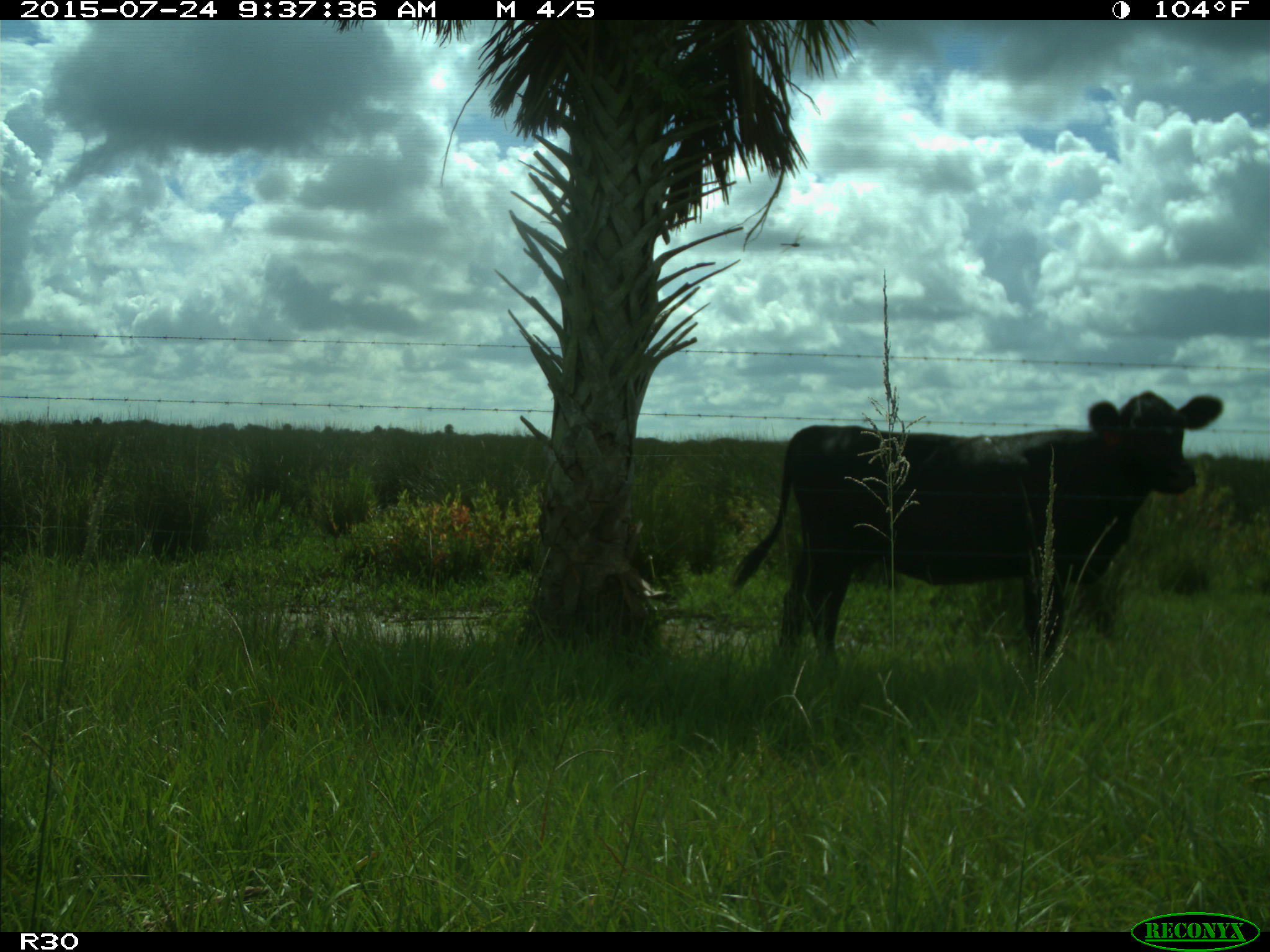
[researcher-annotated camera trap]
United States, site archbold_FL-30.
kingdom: Animalia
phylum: Chordata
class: Mammalia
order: Artiodactyla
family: Bovidae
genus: Bos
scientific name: Bos taurus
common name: domestic cow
Bos taurus (domestic cow).